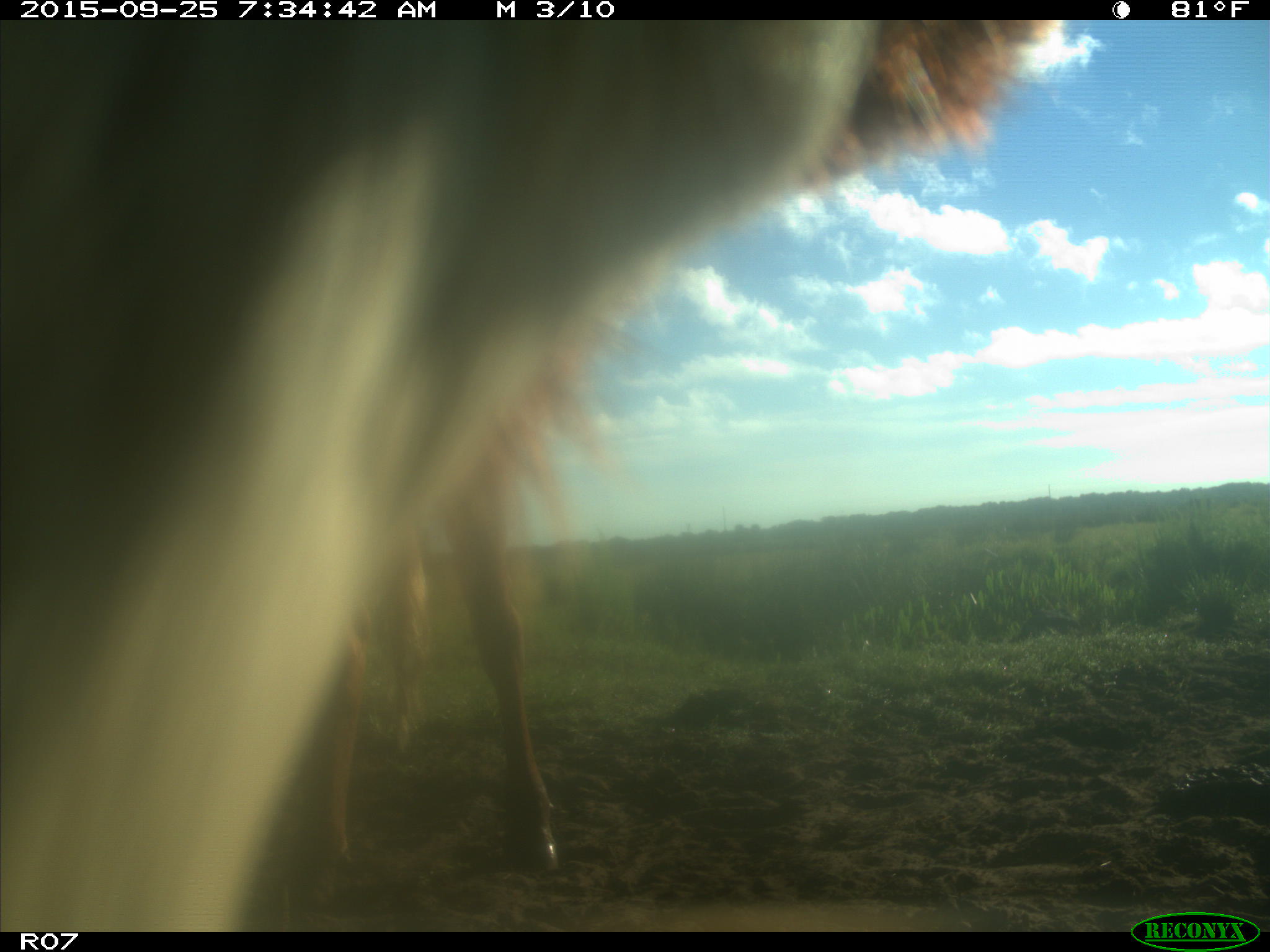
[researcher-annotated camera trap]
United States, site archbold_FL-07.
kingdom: Animalia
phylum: Chordata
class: Mammalia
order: Artiodactyla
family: Bovidae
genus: Bos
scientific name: Bos taurus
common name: domestic cow